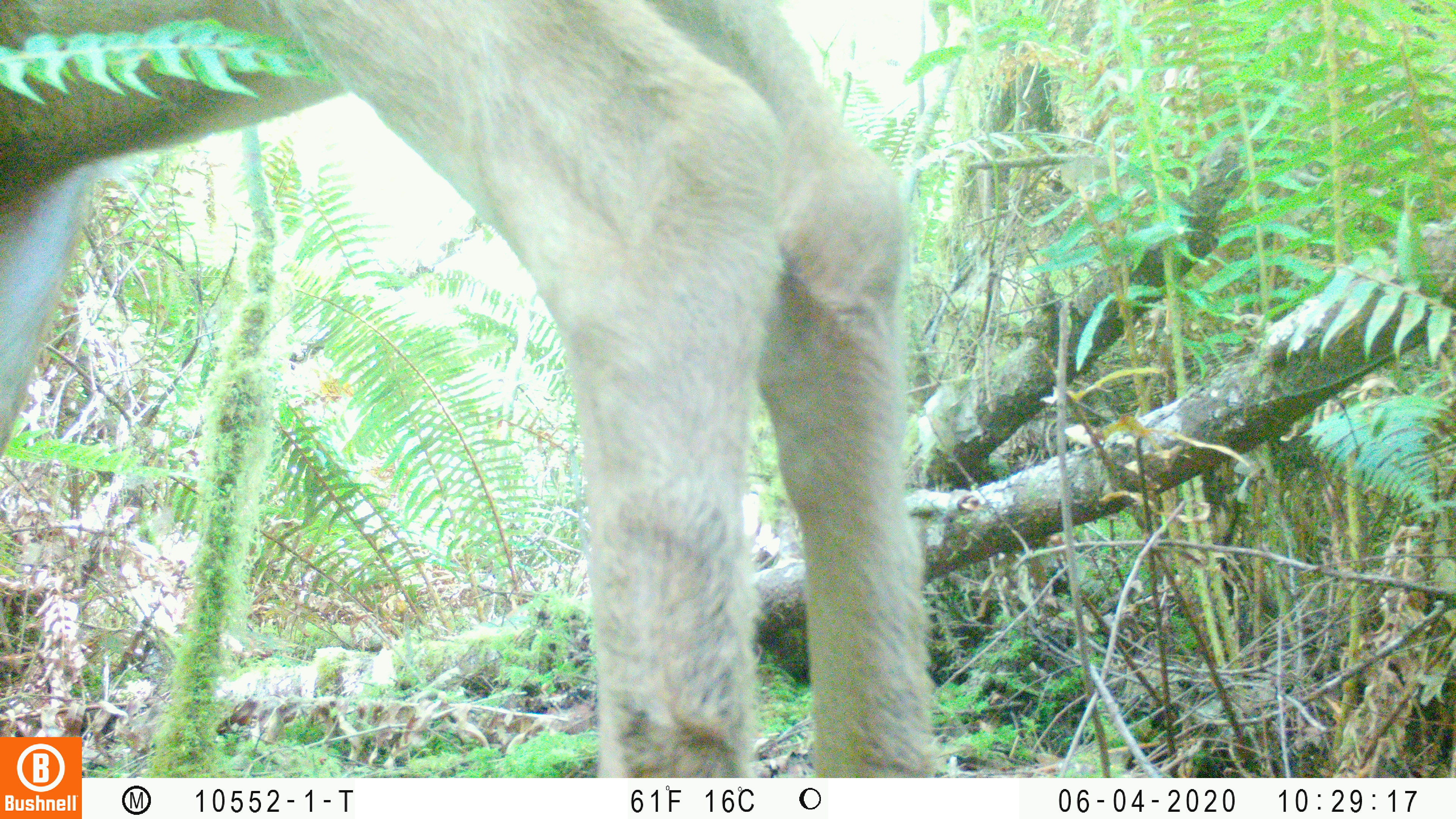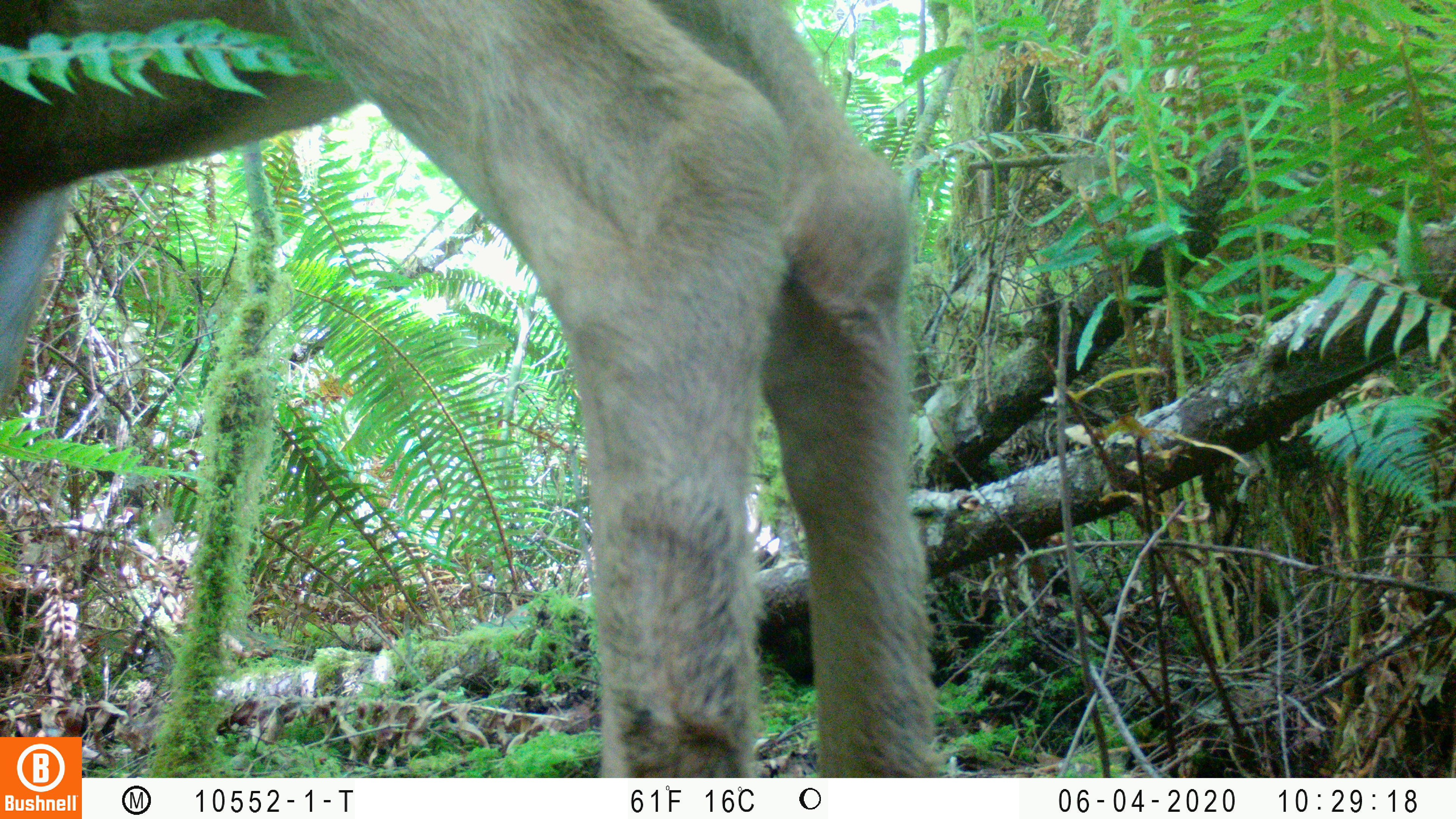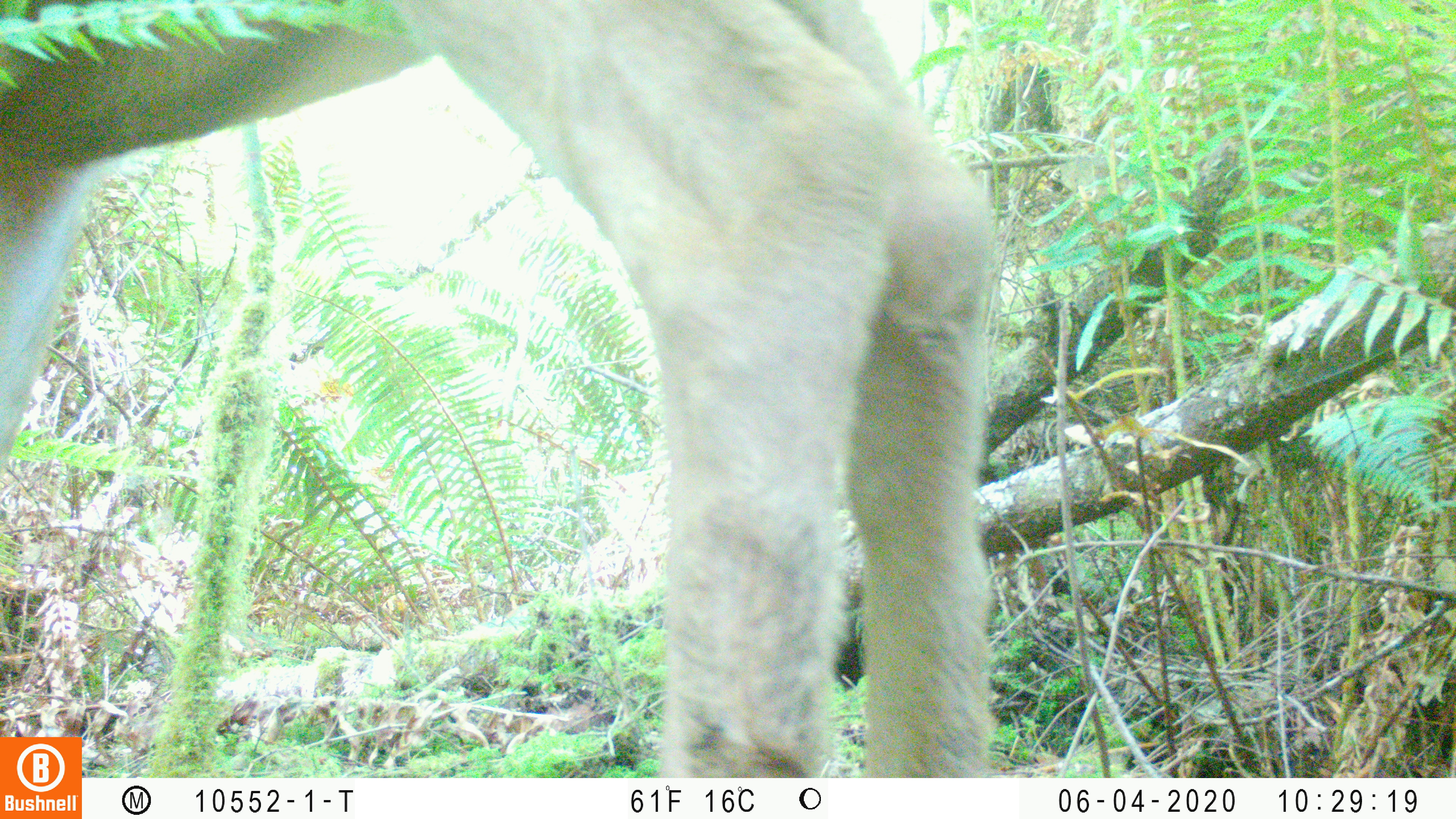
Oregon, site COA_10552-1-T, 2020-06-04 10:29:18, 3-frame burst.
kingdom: Animalia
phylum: Chordata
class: Mammalia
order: Artiodactyla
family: Cervidae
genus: Odocoileus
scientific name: Odocoileus hemionus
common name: black-tailed deer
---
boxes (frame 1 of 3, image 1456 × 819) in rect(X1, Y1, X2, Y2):
black-tailed deer: rect(0, 0, 939, 730)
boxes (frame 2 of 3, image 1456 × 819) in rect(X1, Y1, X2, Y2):
black-tailed deer: rect(0, 1, 954, 730)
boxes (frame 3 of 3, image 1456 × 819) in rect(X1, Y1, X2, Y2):
black-tailed deer: rect(2, 2, 1013, 727)